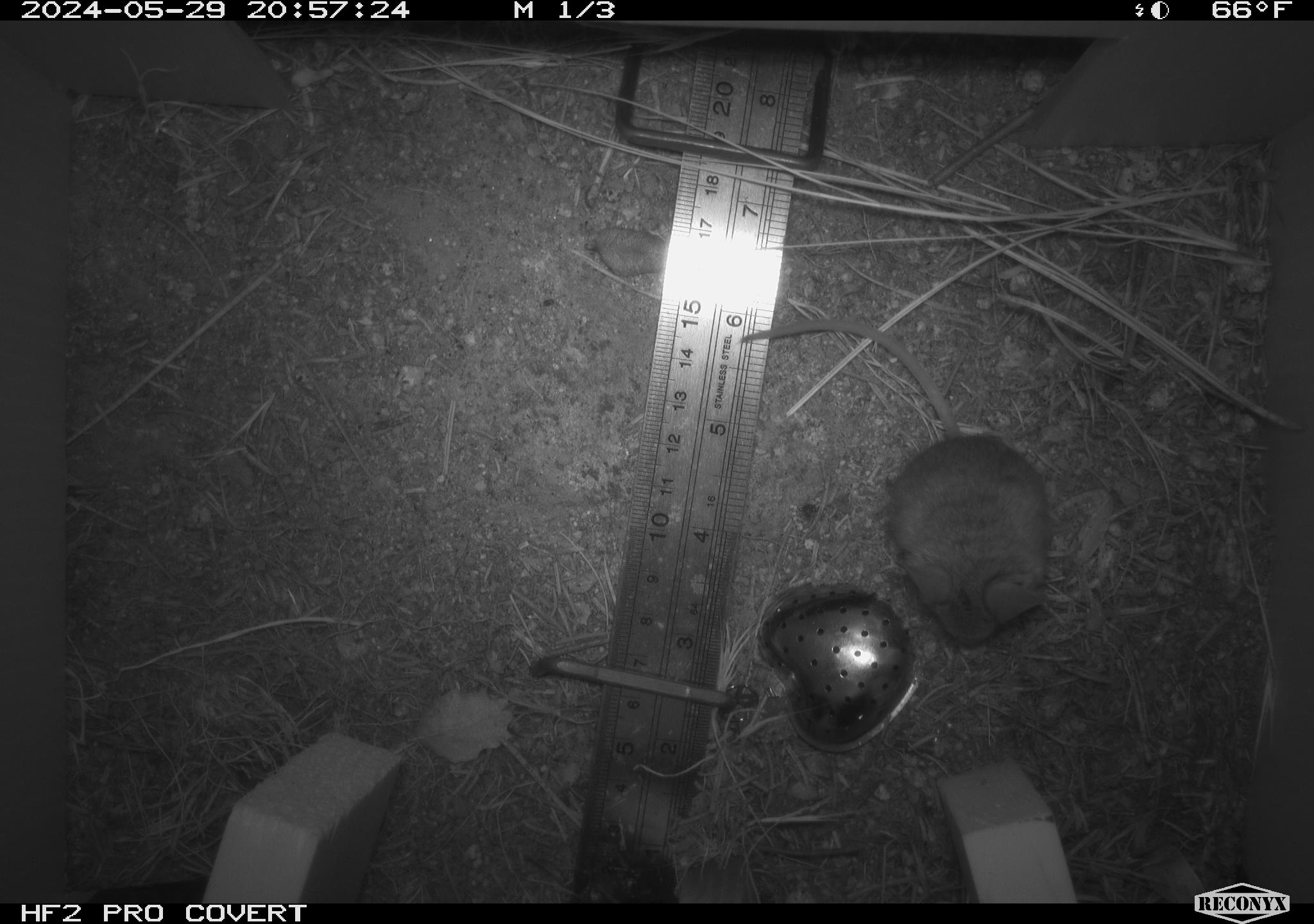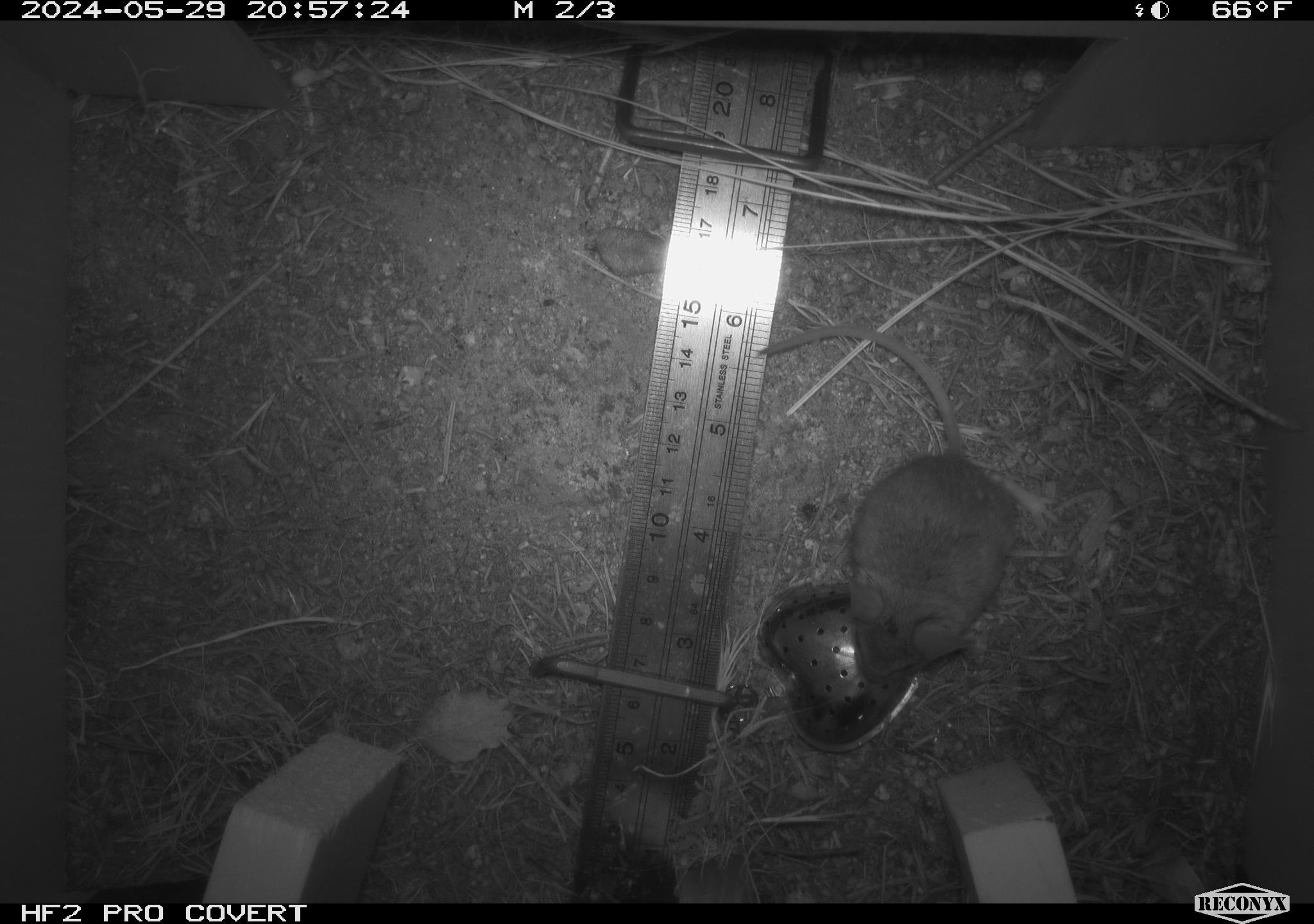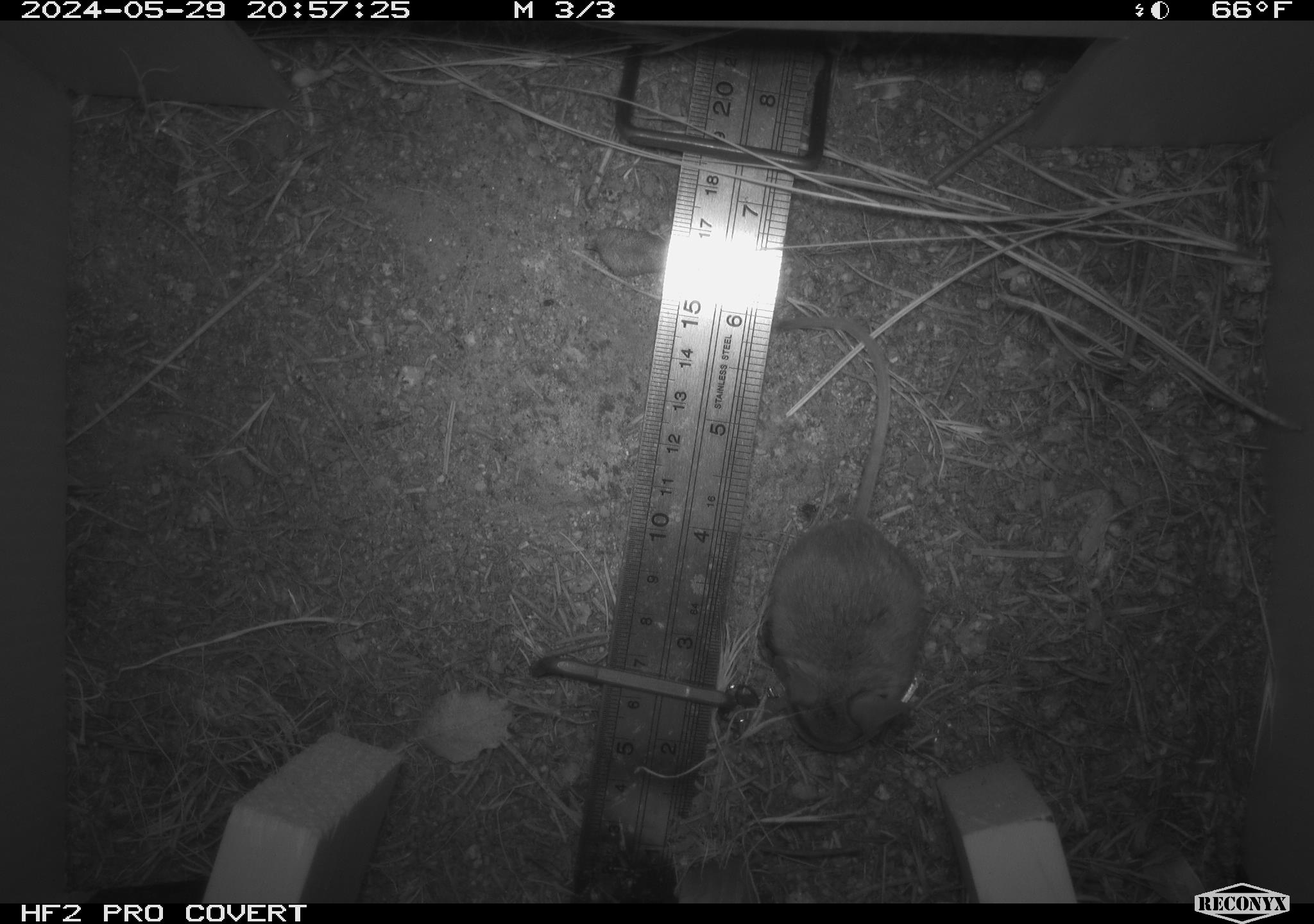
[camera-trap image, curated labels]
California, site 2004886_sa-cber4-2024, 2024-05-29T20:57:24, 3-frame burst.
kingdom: Animalia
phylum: Chordata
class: Mammalia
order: Rodentia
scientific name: Rodentia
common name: mouse species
Mouse species (Rodentia).